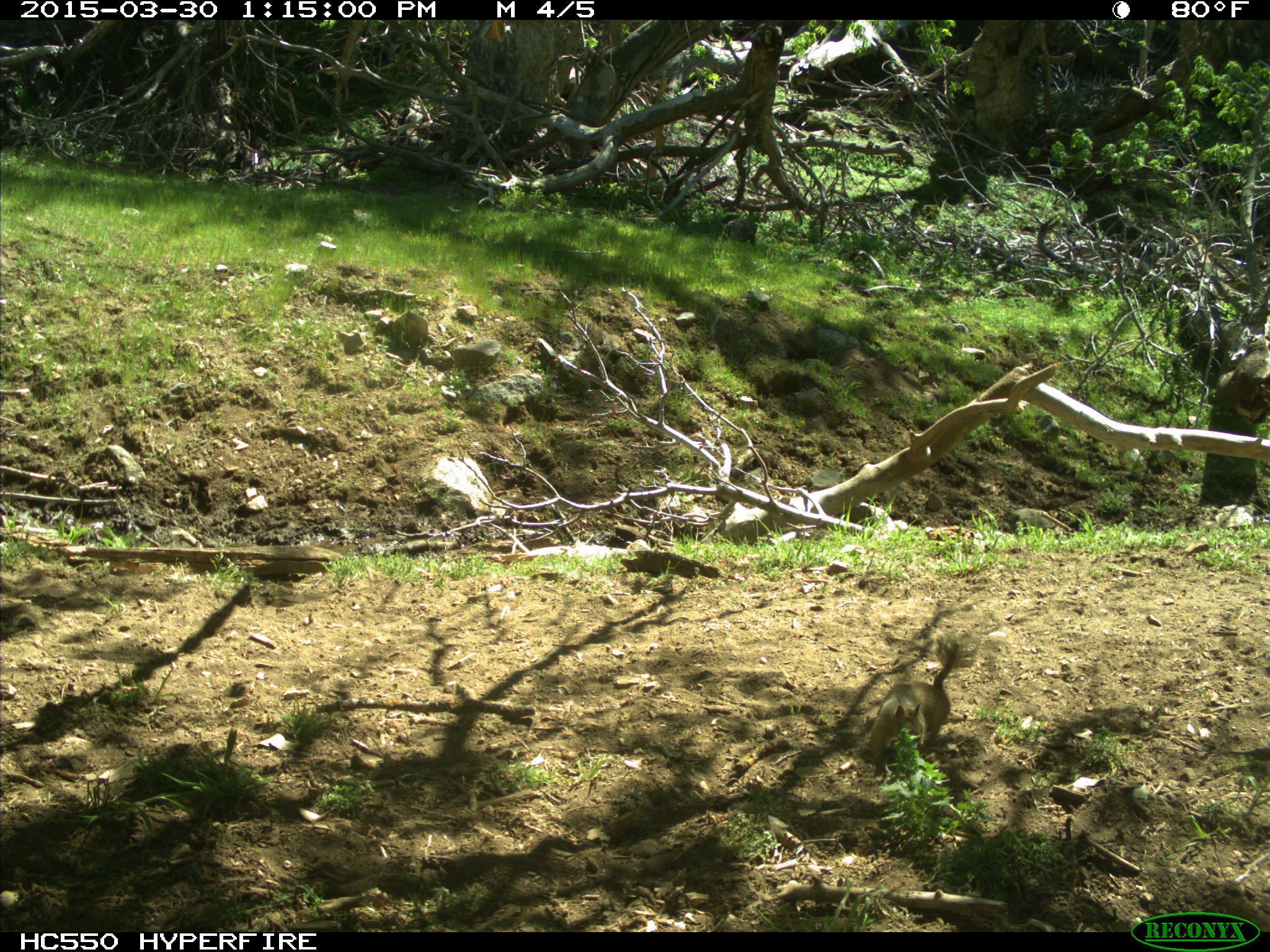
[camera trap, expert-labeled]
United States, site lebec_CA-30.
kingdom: Animalia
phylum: Chordata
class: Mammalia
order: Rodentia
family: Sciuridae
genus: Otospermophilus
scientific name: Otospermophilus beecheyi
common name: california ground squirrel